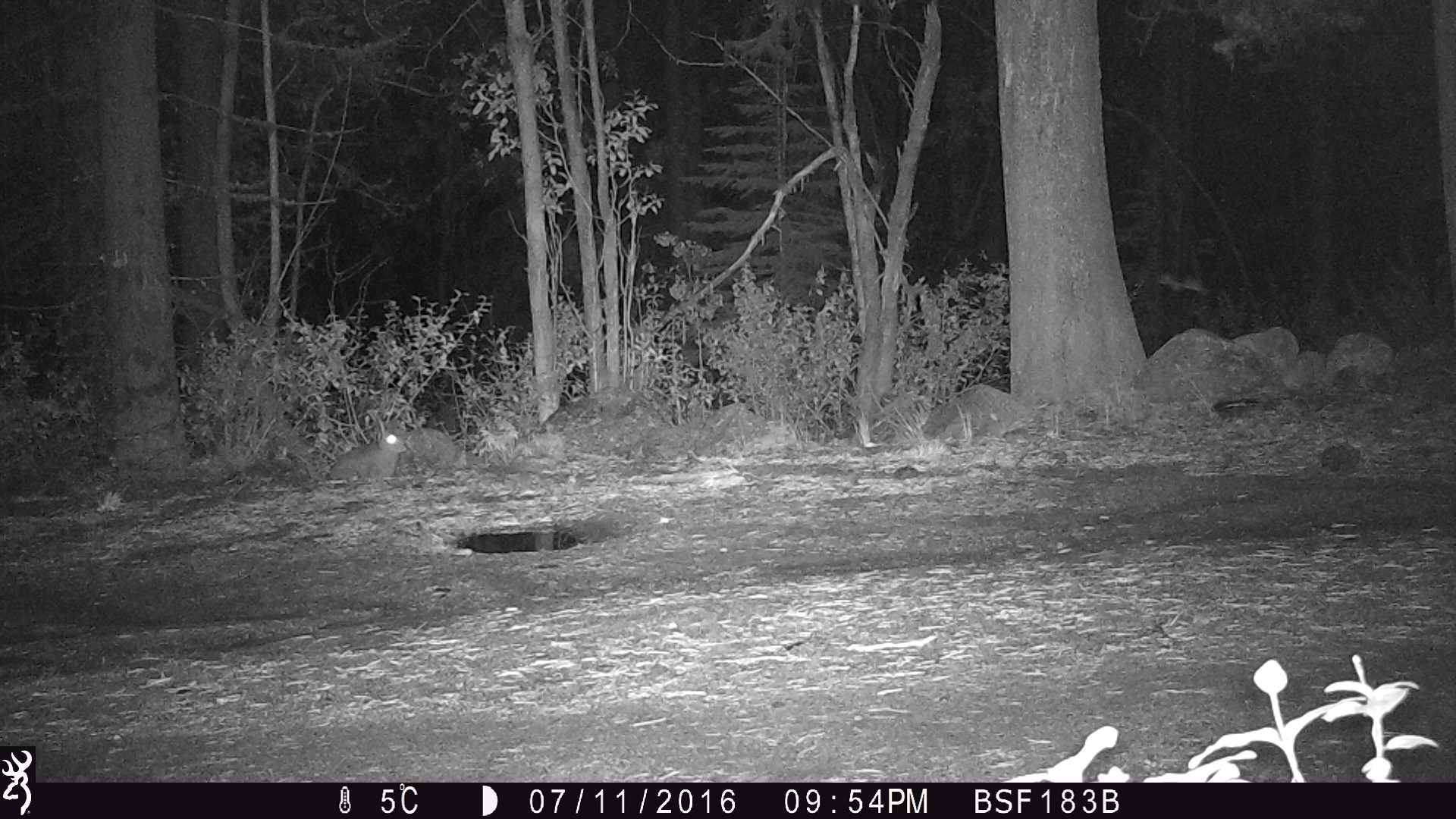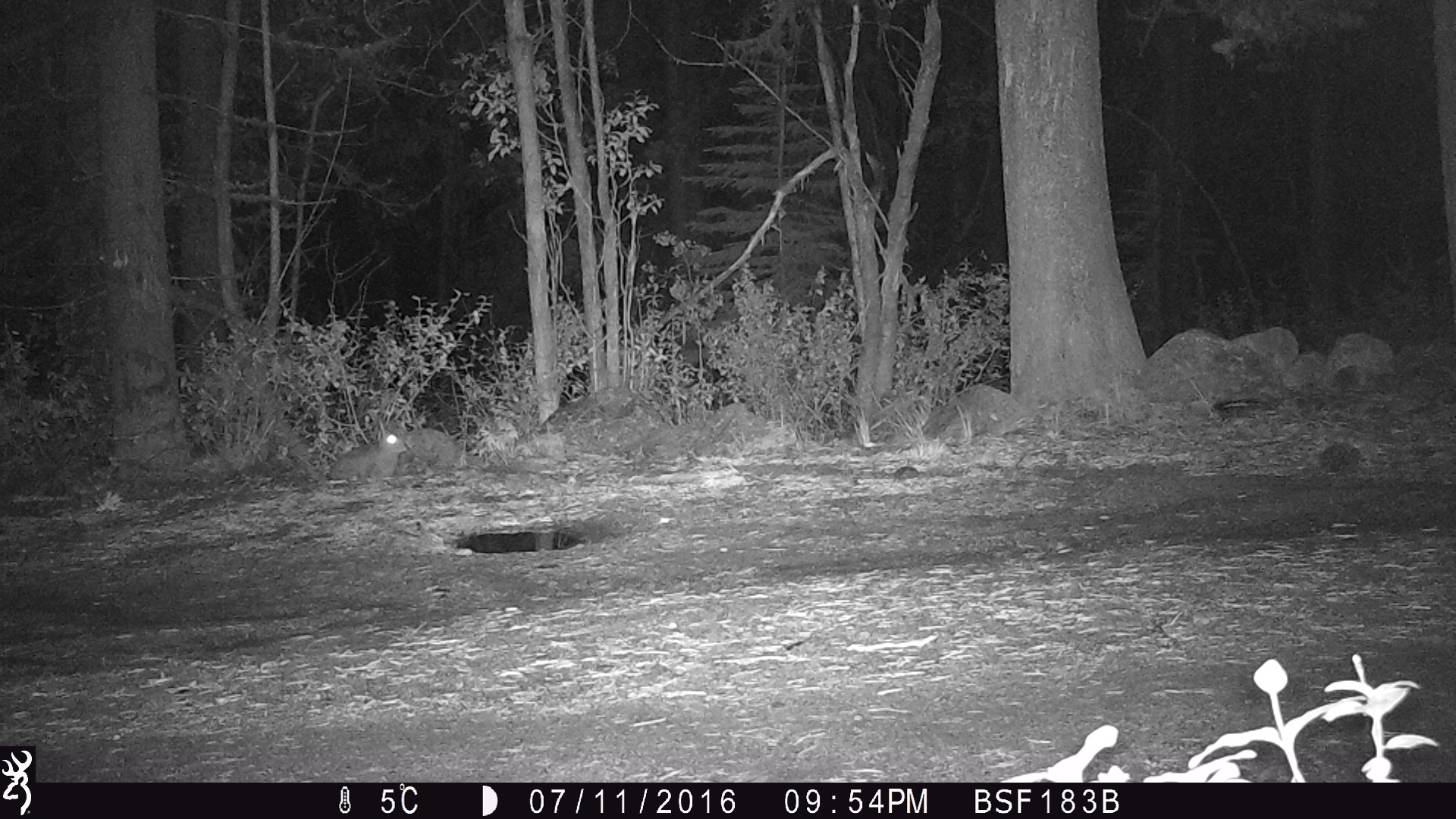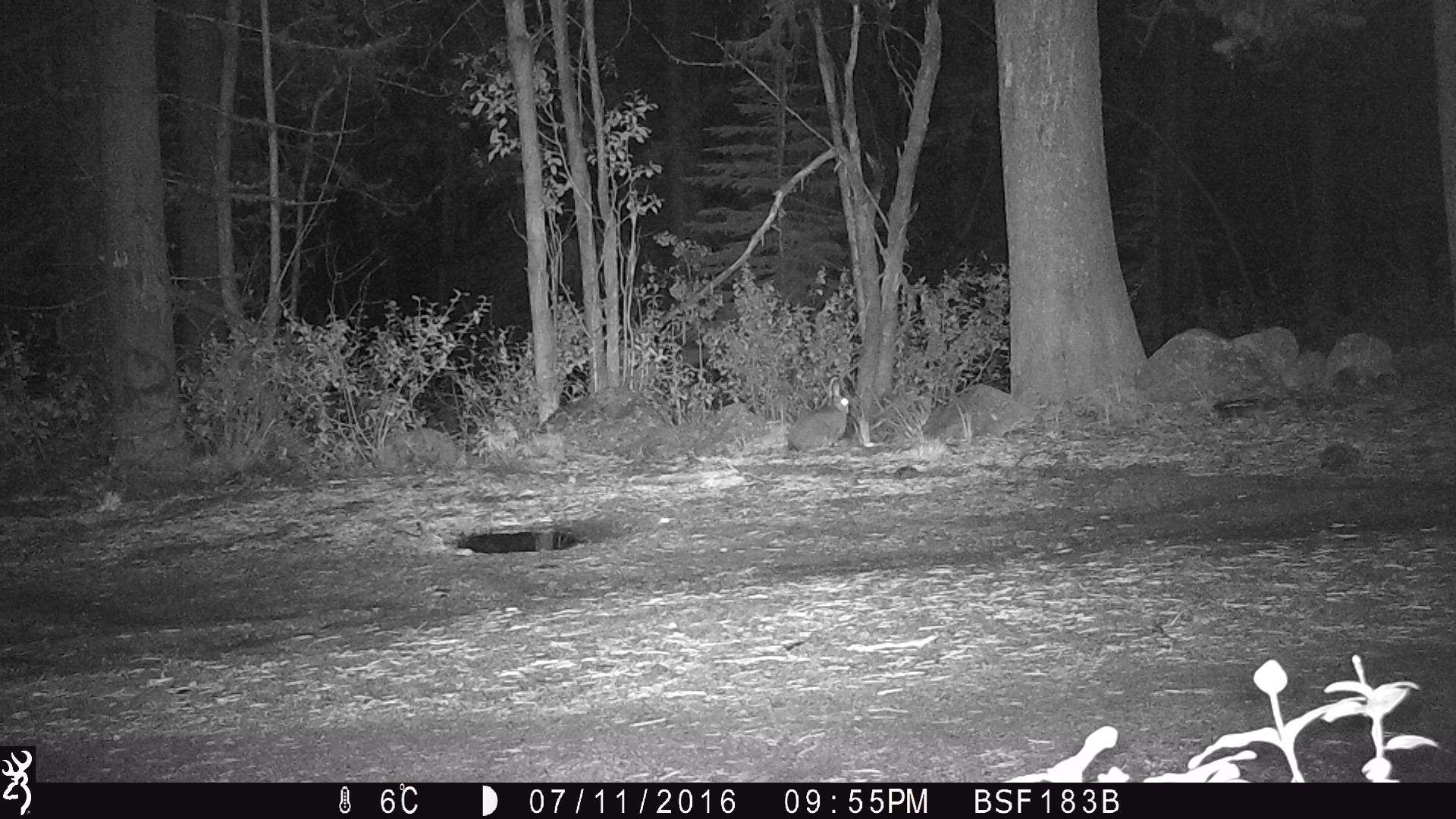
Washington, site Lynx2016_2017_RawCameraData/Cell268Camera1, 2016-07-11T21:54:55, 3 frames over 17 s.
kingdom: Animalia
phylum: Chordata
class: Mammalia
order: Lagomorpha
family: Leporidae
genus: Lepus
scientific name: Lepus americanus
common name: snowshoe hare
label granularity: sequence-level